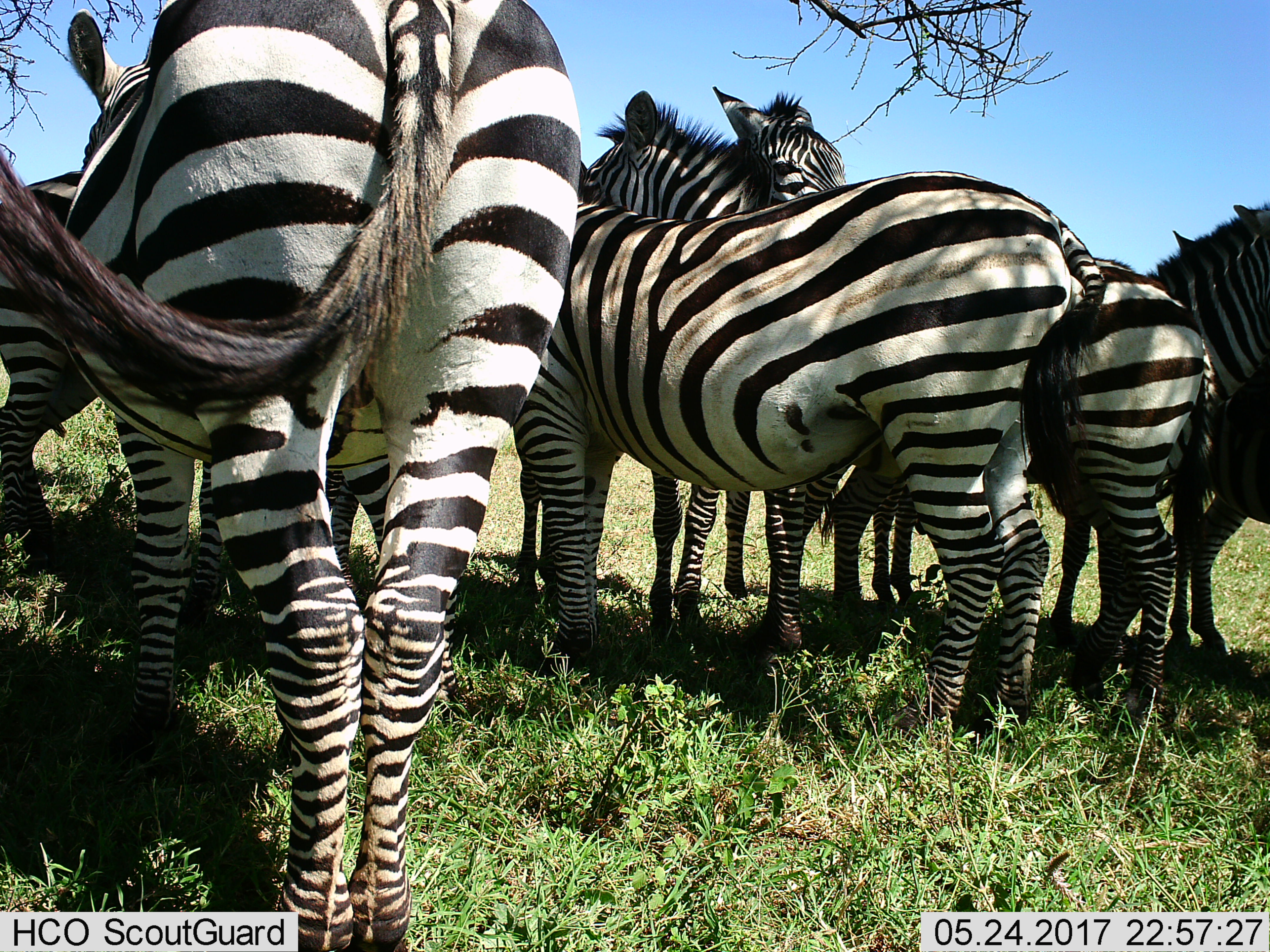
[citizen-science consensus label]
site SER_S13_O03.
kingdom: Animalia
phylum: Chordata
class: Mammalia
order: Perissodactyla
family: Equidae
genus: Equus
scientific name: Equus quagga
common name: plains zebra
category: zebraplains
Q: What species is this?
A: Zebraplains (plains zebra) (Equus quagga).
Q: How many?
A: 7.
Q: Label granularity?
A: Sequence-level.